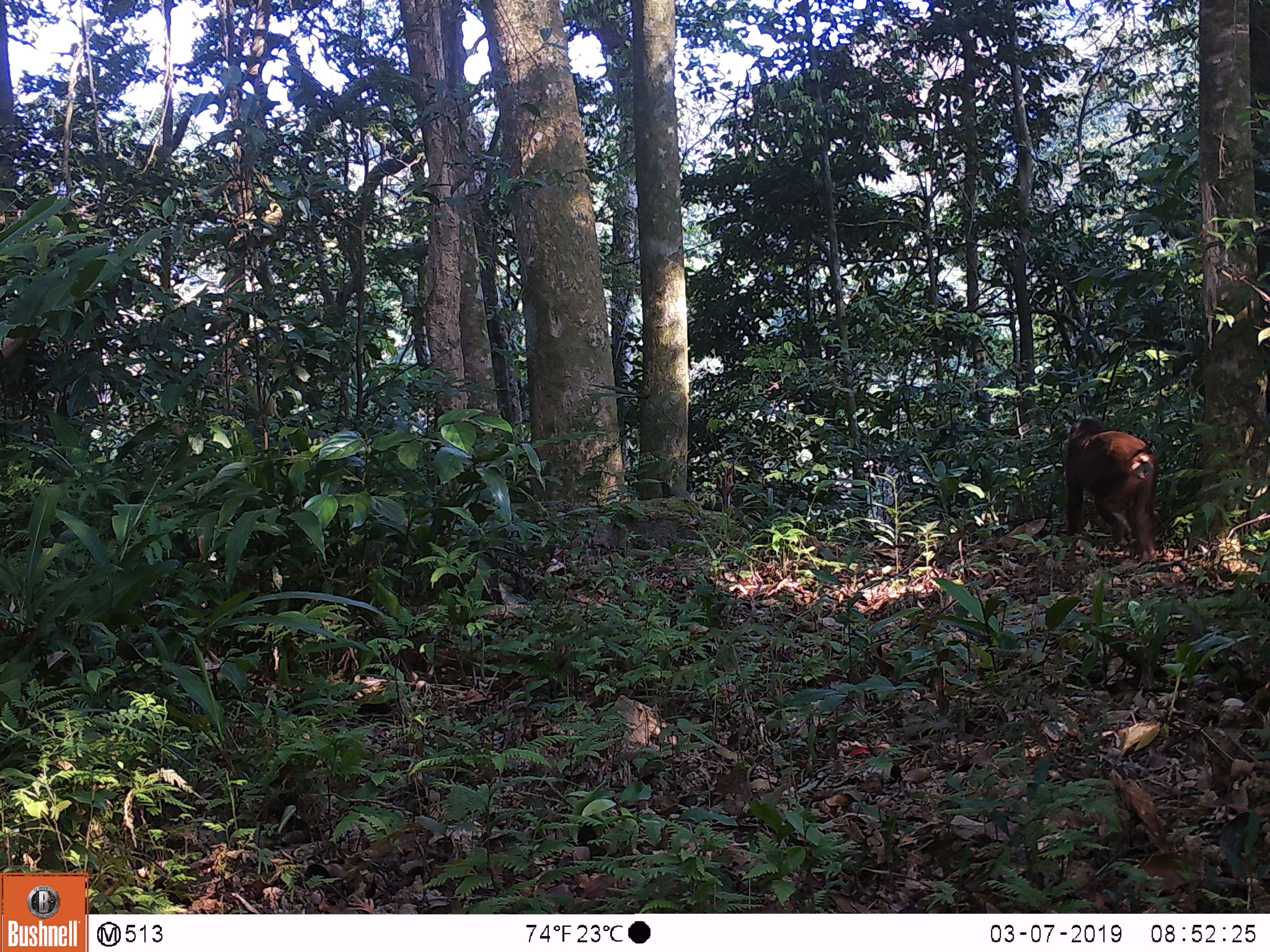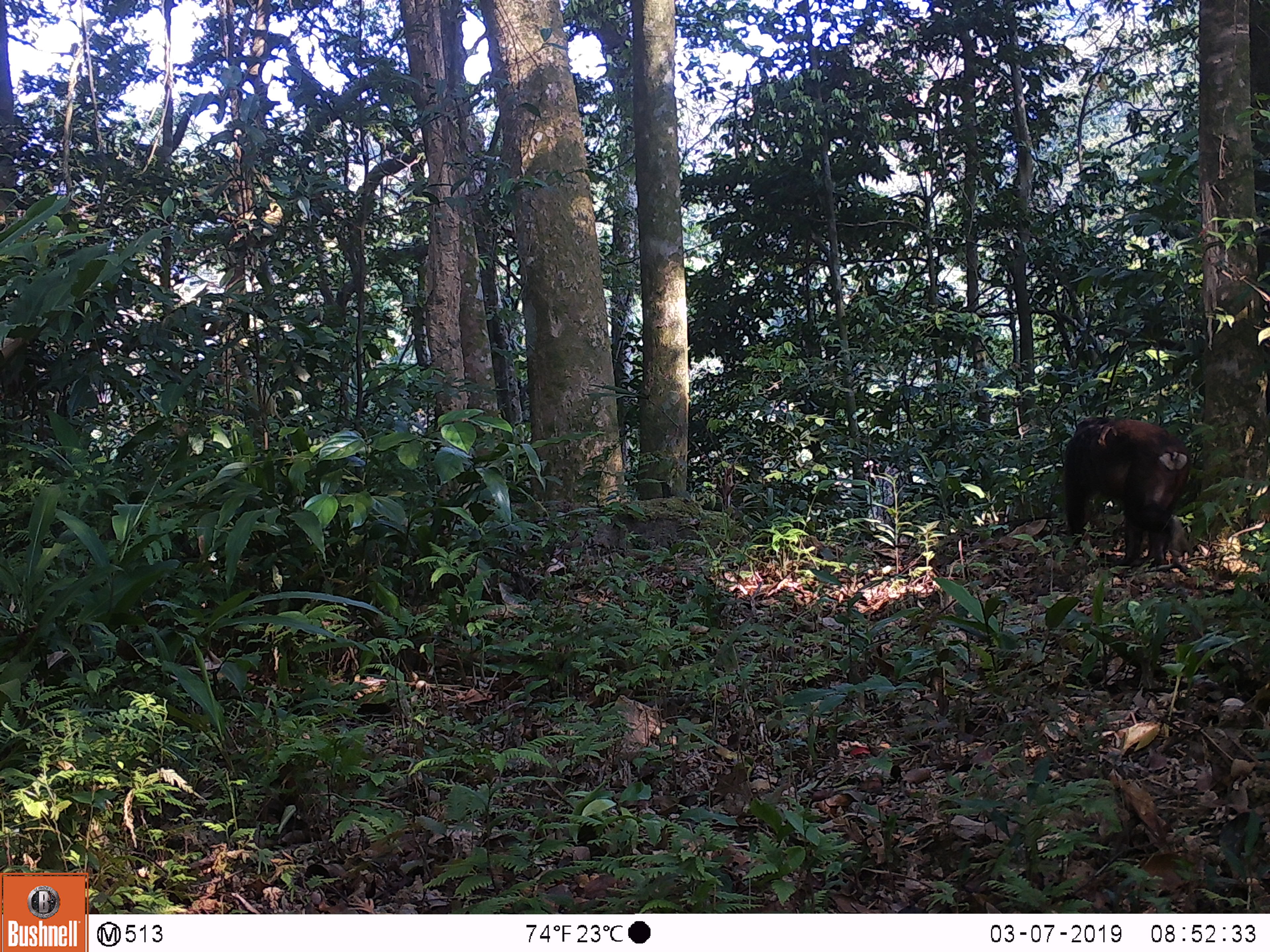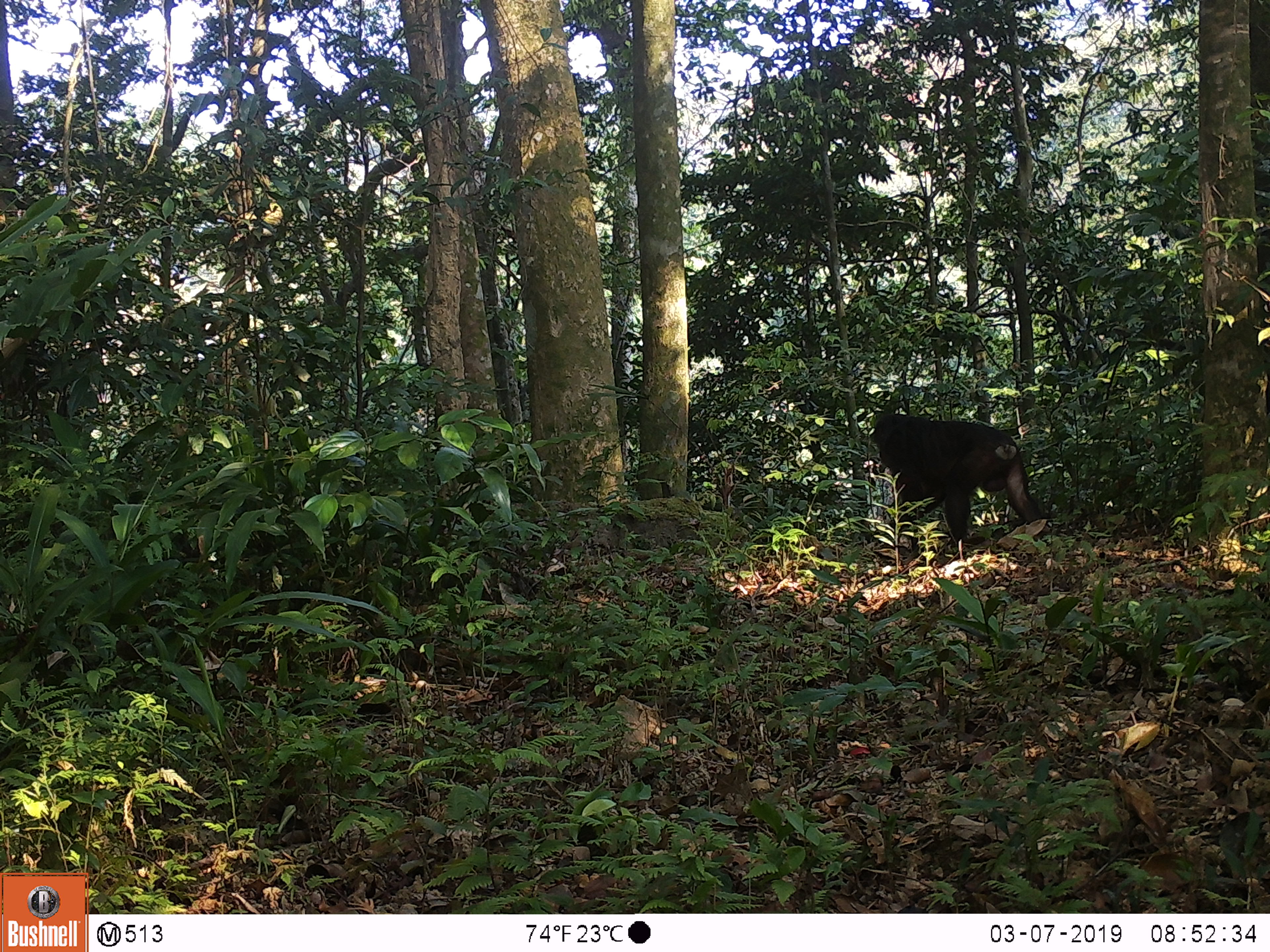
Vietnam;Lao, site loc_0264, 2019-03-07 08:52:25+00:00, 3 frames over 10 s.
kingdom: Animalia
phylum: Chordata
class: Mammalia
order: Primates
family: Cercopithecidae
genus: Macaca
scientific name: Macaca arctoides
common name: stump-tailed macaque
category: stump tailed macaque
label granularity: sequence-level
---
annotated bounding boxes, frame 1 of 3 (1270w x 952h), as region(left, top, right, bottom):
stump tailed macaque: region(1063, 418, 1158, 564)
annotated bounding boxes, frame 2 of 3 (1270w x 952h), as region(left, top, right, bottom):
stump tailed macaque: region(1061, 416, 1193, 569)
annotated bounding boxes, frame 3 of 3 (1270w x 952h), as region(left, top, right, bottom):
stump tailed macaque: region(873, 413, 1050, 551)